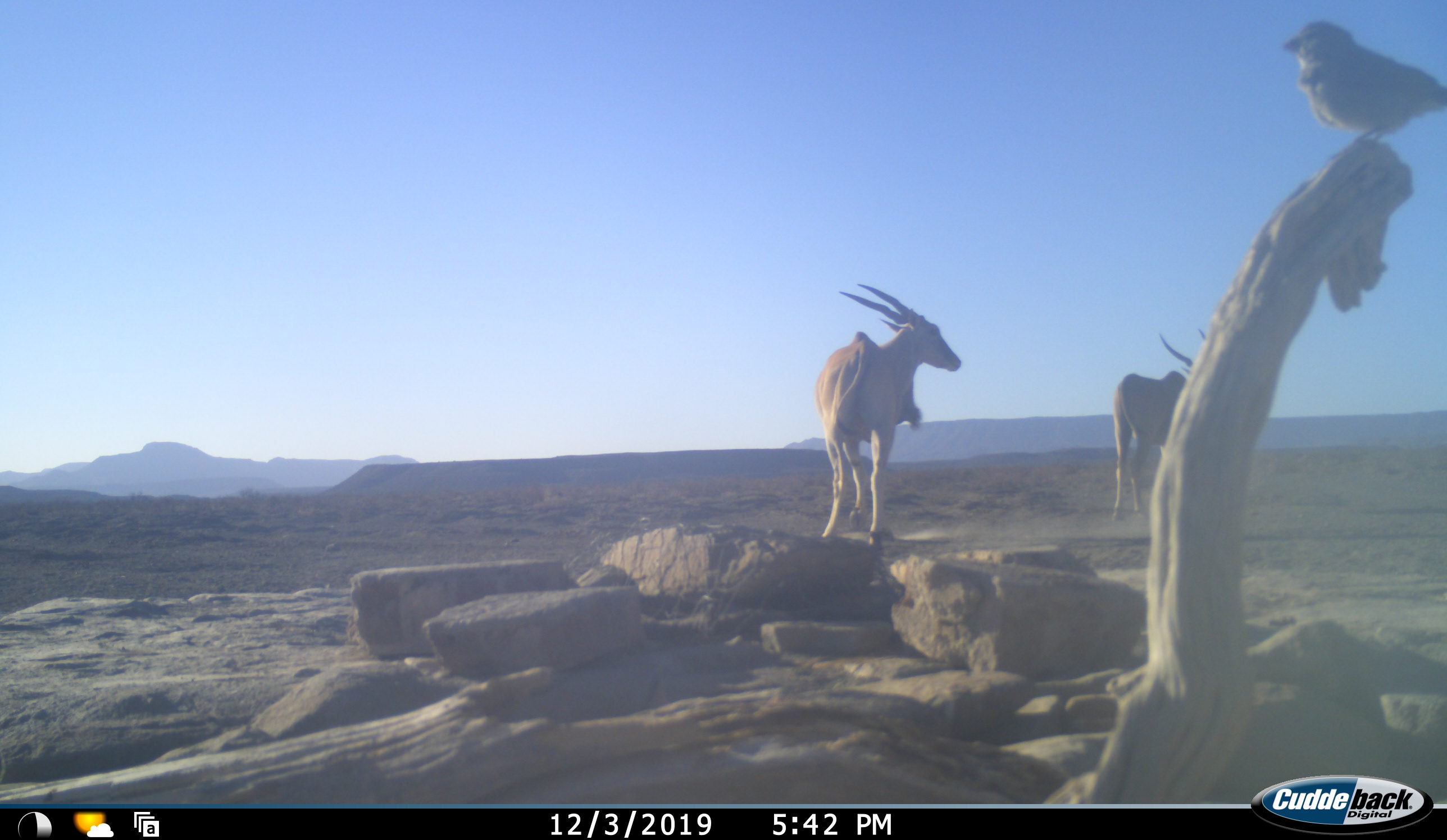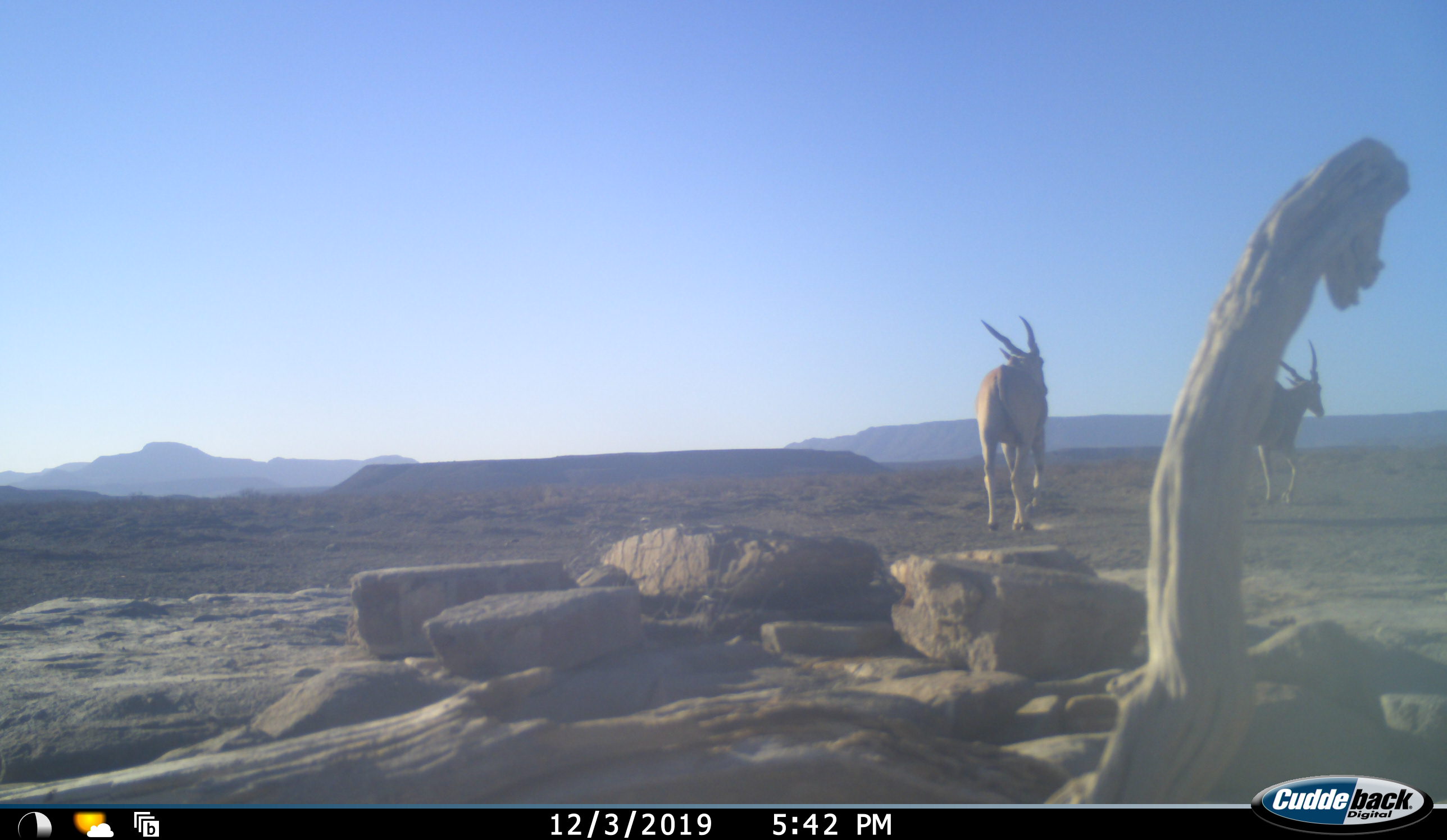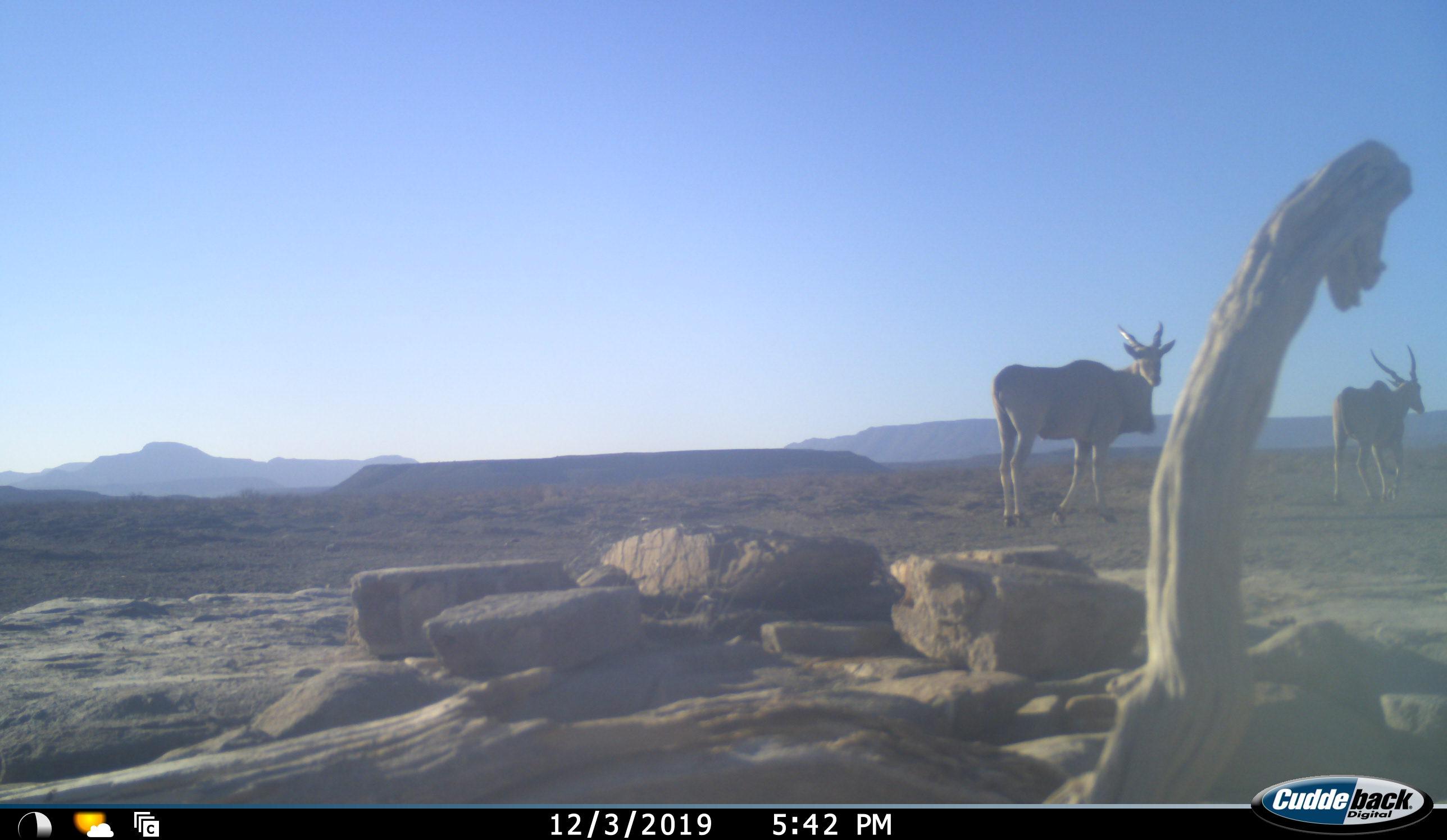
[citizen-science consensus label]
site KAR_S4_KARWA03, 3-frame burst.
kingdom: Animalia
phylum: Chordata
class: Aves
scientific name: Aves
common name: bird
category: birdother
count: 1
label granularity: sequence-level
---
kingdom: Animalia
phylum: Chordata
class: Mammalia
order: Artiodactyla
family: Bovidae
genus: Tragelaphus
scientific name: Tragelaphus oryx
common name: eland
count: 2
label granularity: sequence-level